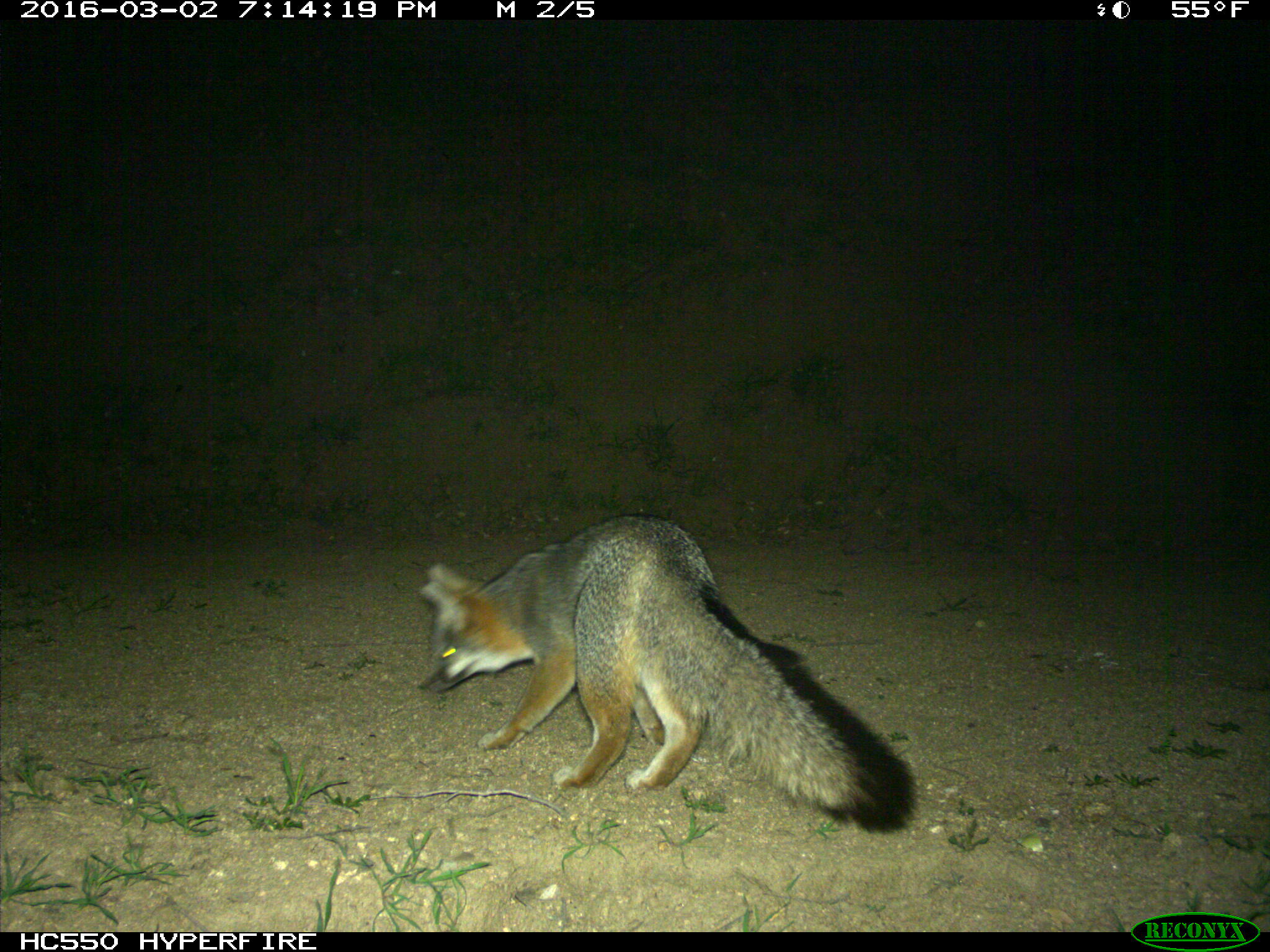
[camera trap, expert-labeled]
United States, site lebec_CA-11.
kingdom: Animalia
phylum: Chordata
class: Mammalia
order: Carnivora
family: Canidae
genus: Urocyon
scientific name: Urocyon cinereoargenteus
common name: gray fox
Urocyon cinereoargenteus (gray fox).